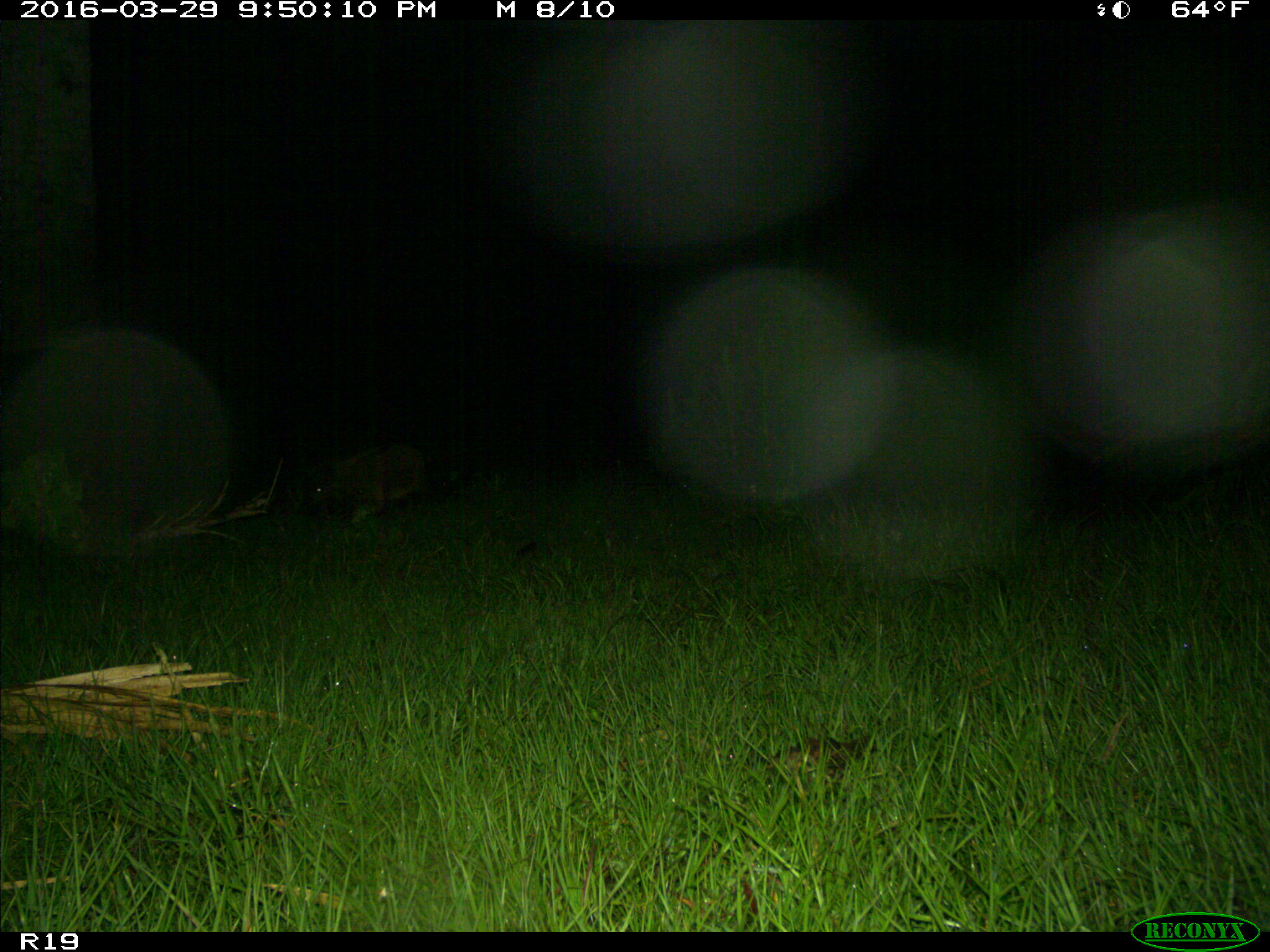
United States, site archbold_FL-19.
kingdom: Animalia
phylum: Chordata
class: Mammalia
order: Artiodactyla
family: Suidae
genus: Sus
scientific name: Sus scrofa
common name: wild boar